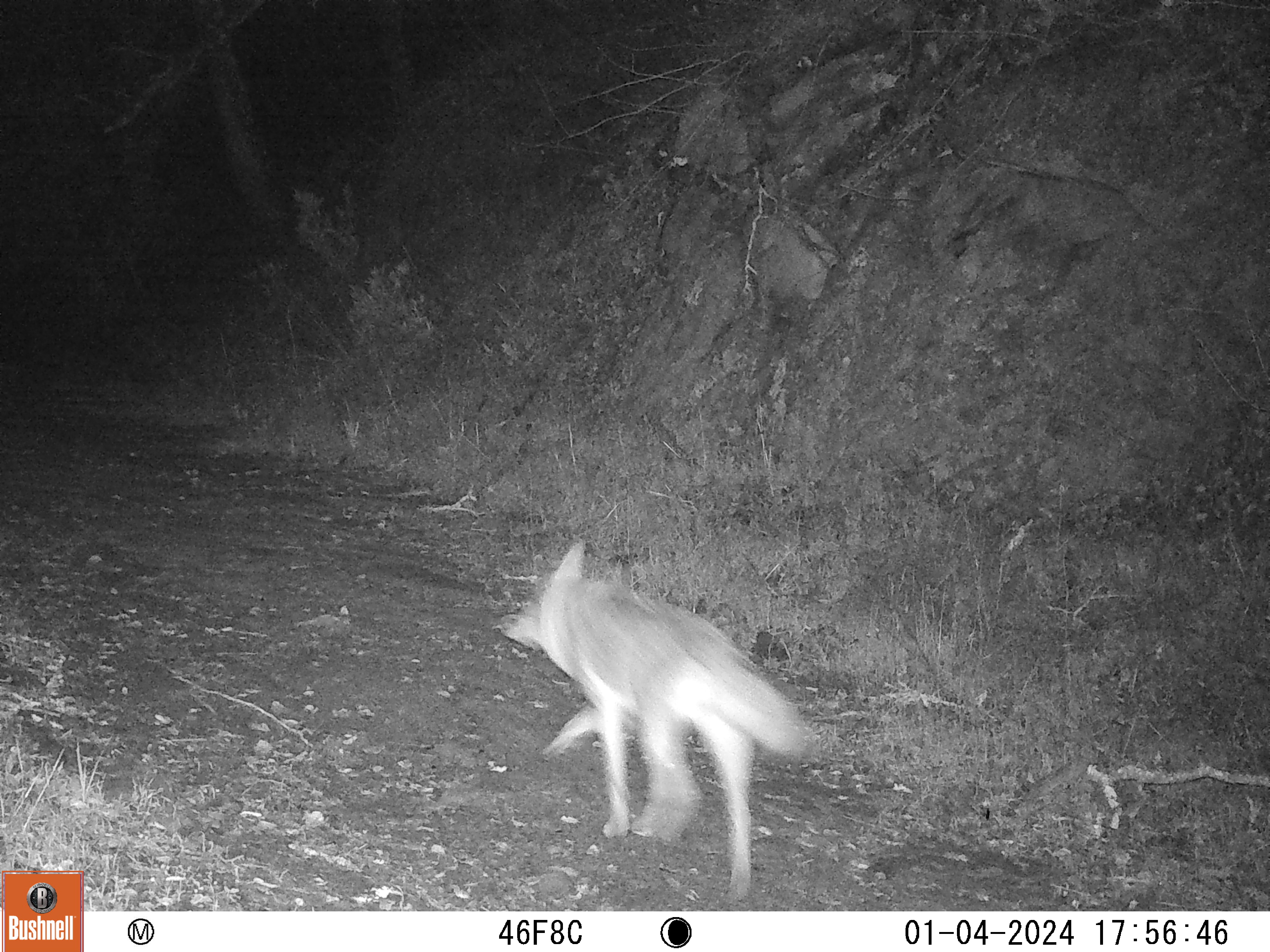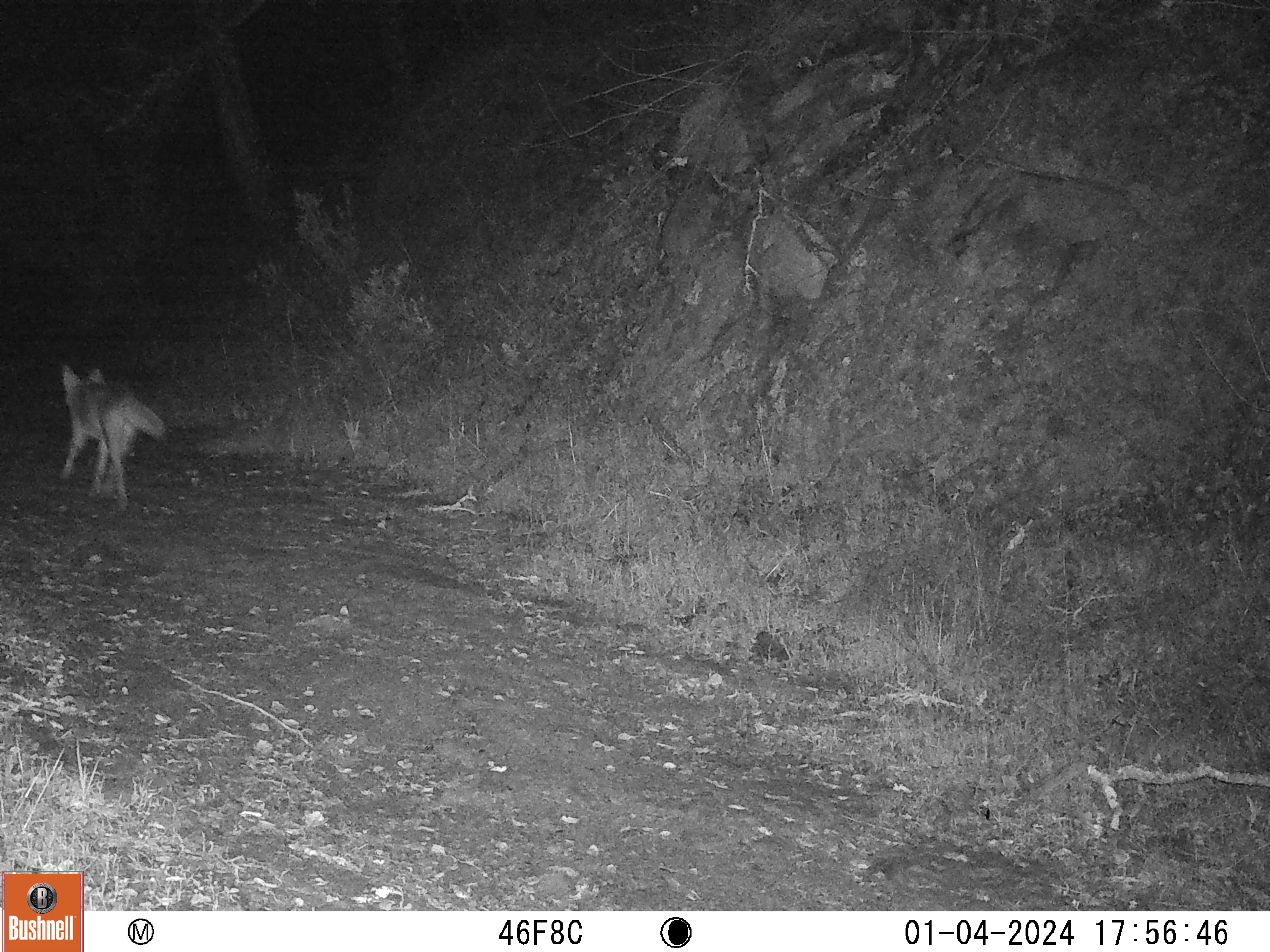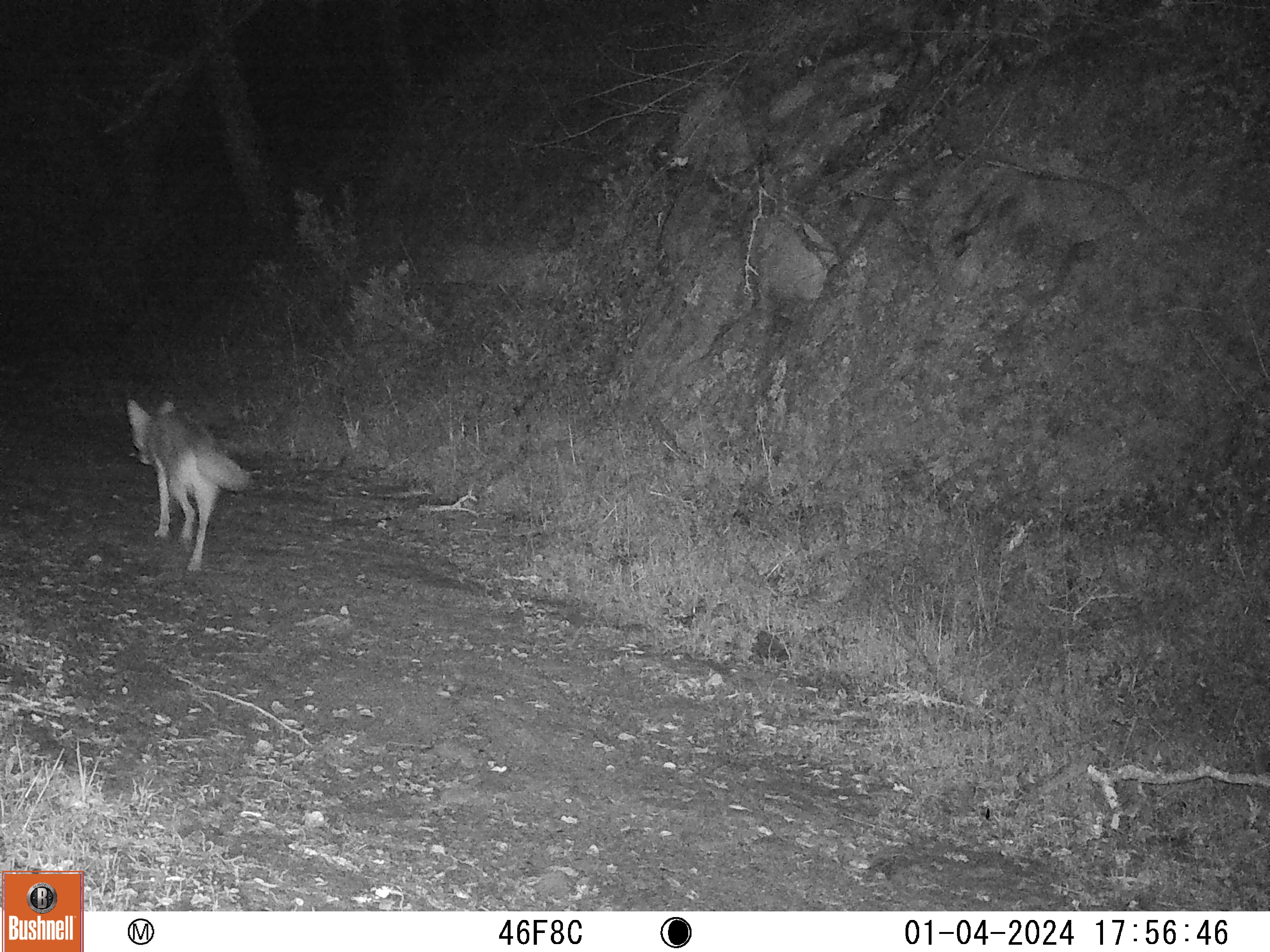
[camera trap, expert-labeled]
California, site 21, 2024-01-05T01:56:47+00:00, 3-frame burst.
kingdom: Animalia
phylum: Chordata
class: Mammalia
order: Carnivora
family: Canidae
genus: Canis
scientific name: Canis latrans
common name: coyote